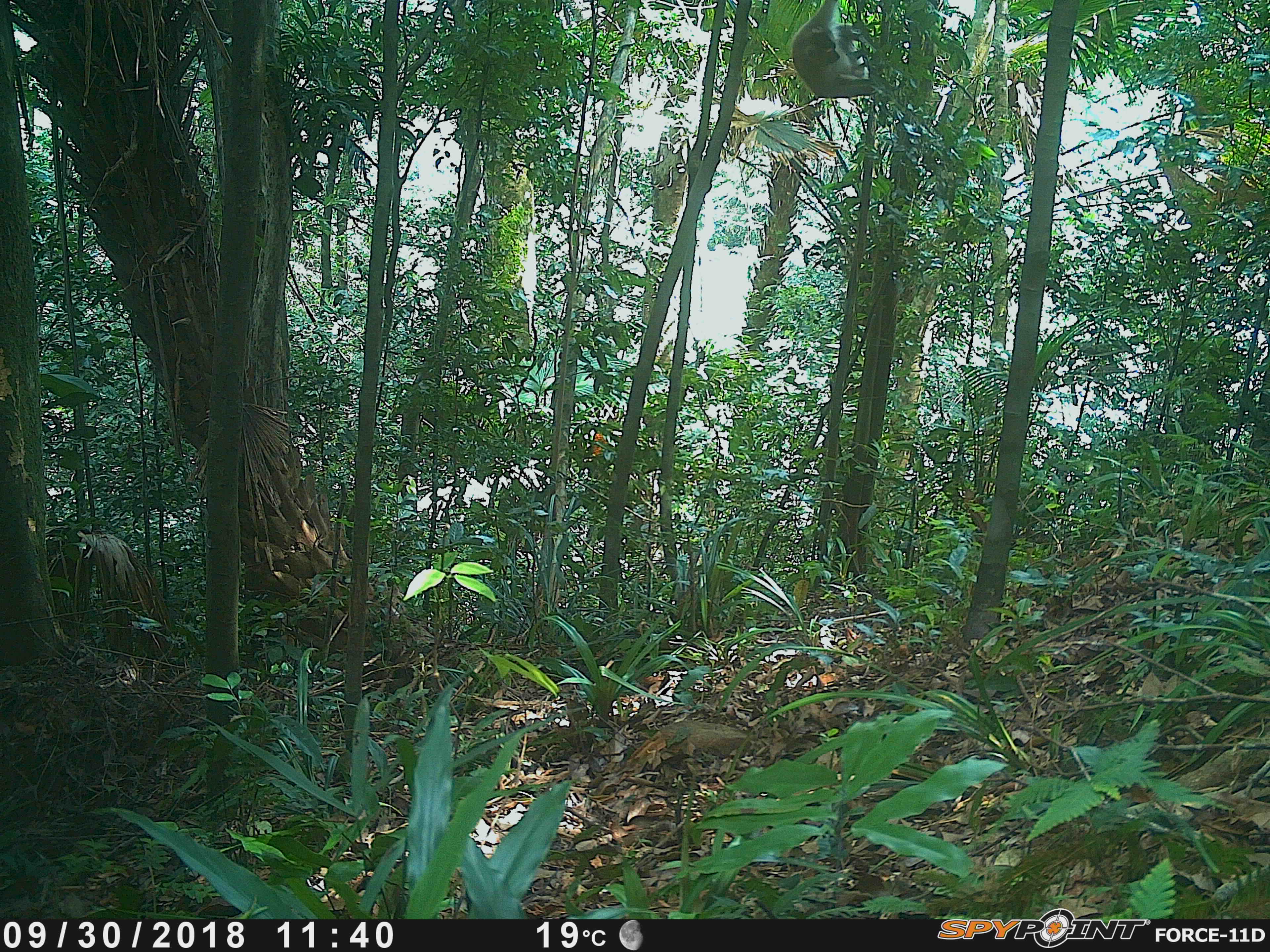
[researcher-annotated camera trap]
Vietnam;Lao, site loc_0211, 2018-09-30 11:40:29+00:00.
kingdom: Animalia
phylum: Chordata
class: Mammalia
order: Primates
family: Cercopithecidae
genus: Macaca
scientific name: Macaca nemestrina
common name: pig-tailed macaque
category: pig tailed macaque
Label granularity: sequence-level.